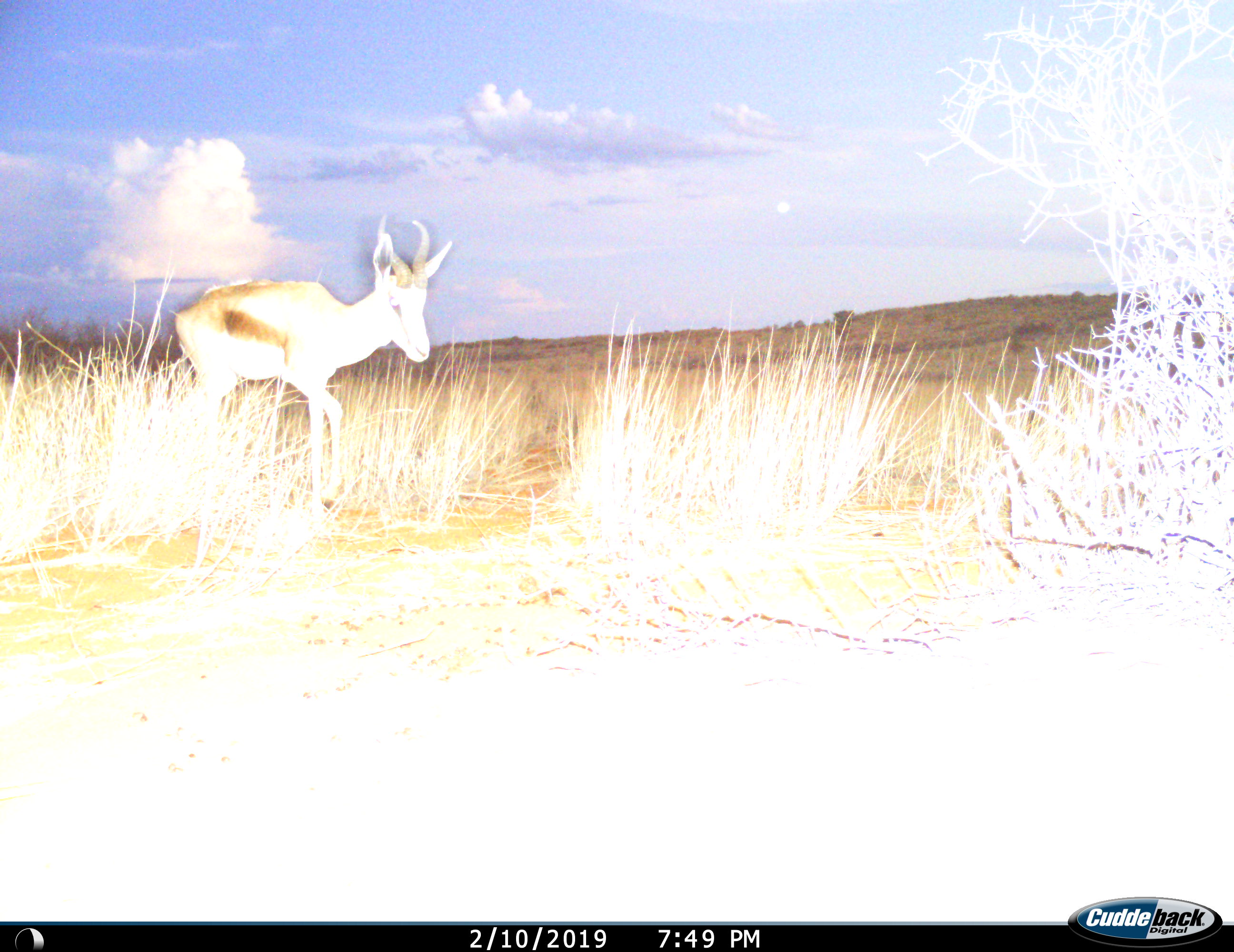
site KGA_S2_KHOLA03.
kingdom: Animalia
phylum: Chordata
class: Mammalia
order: Artiodactyla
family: Bovidae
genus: Antidorcas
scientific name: Antidorcas marsupialis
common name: springbok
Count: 1.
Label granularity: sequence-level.